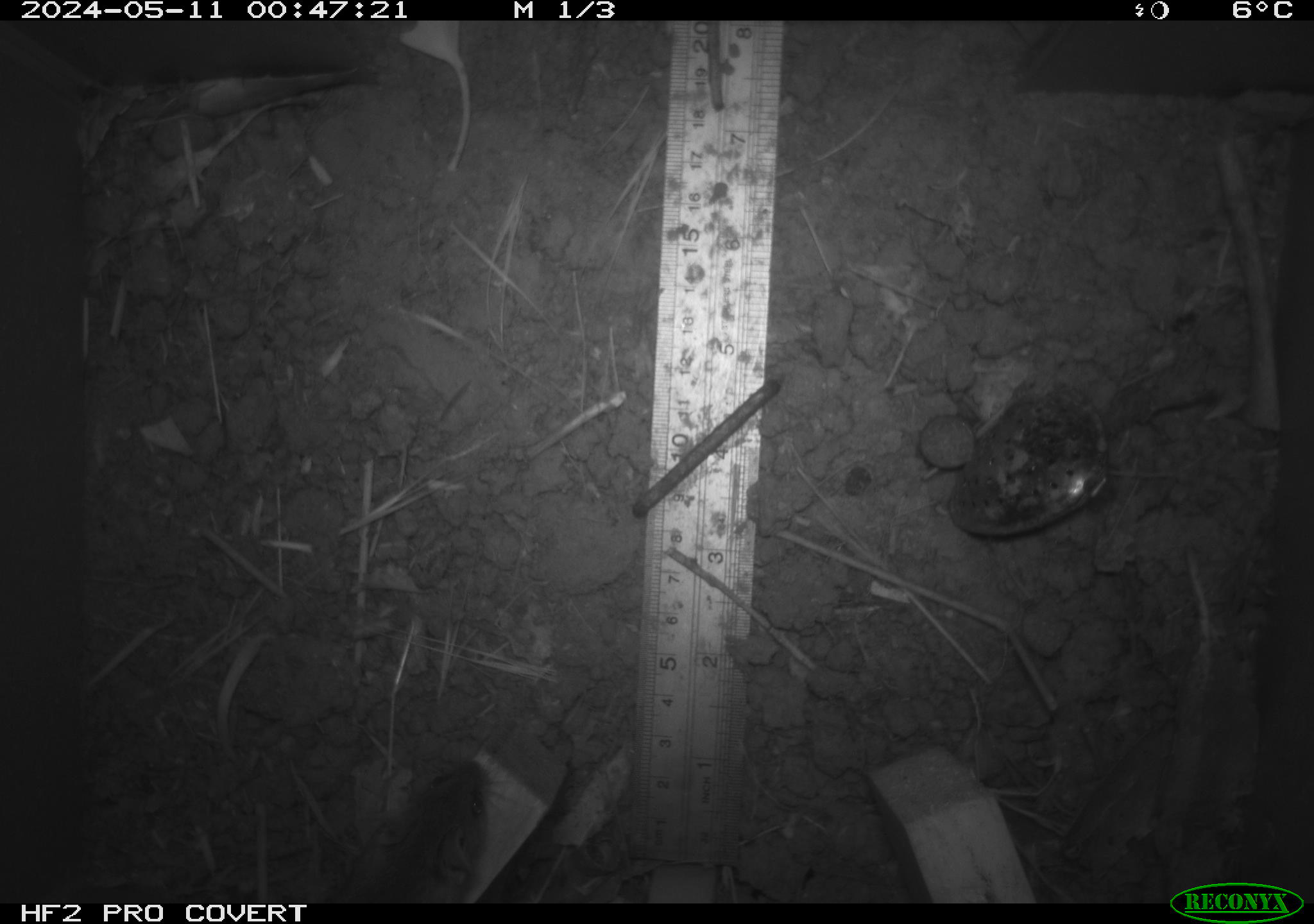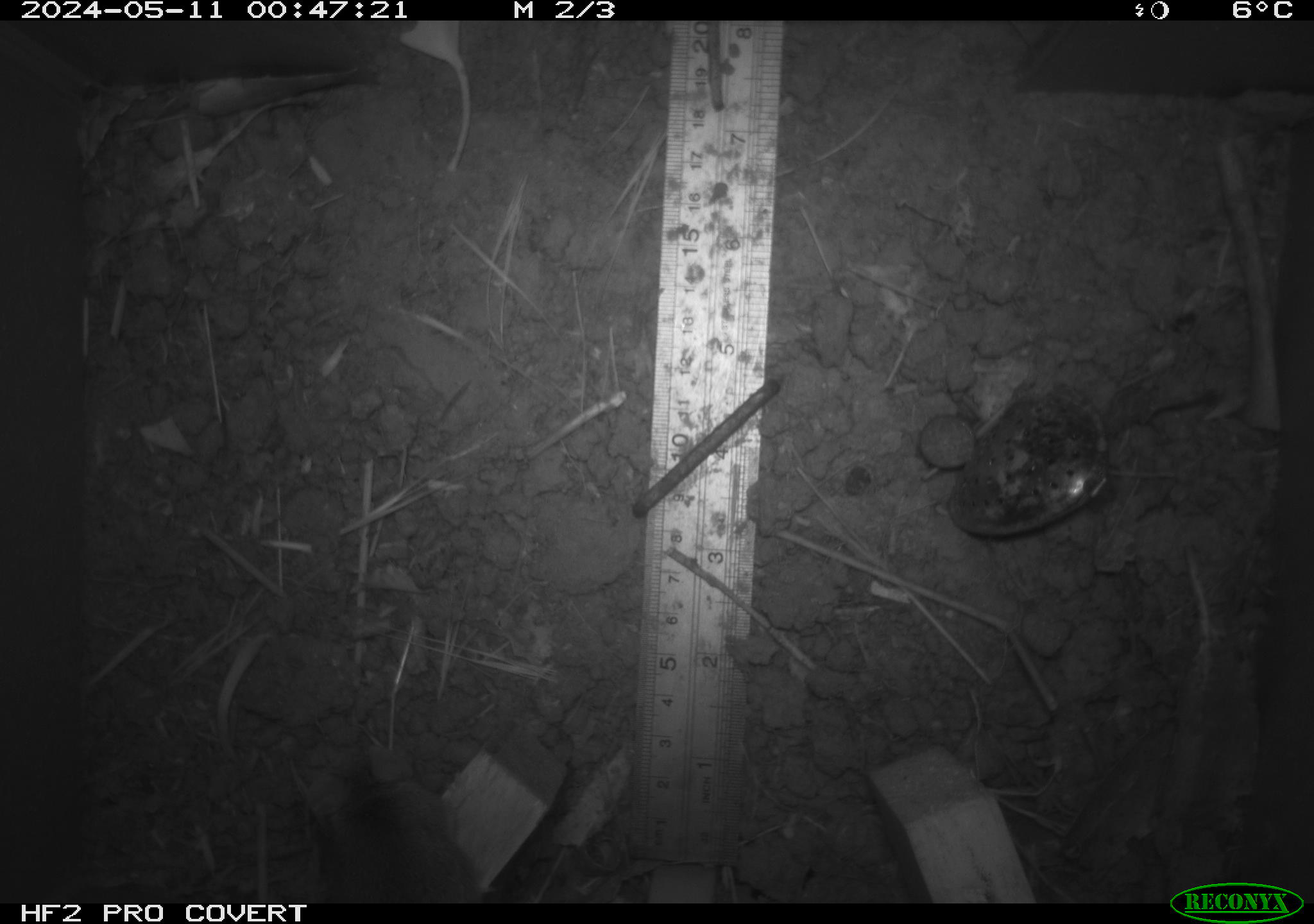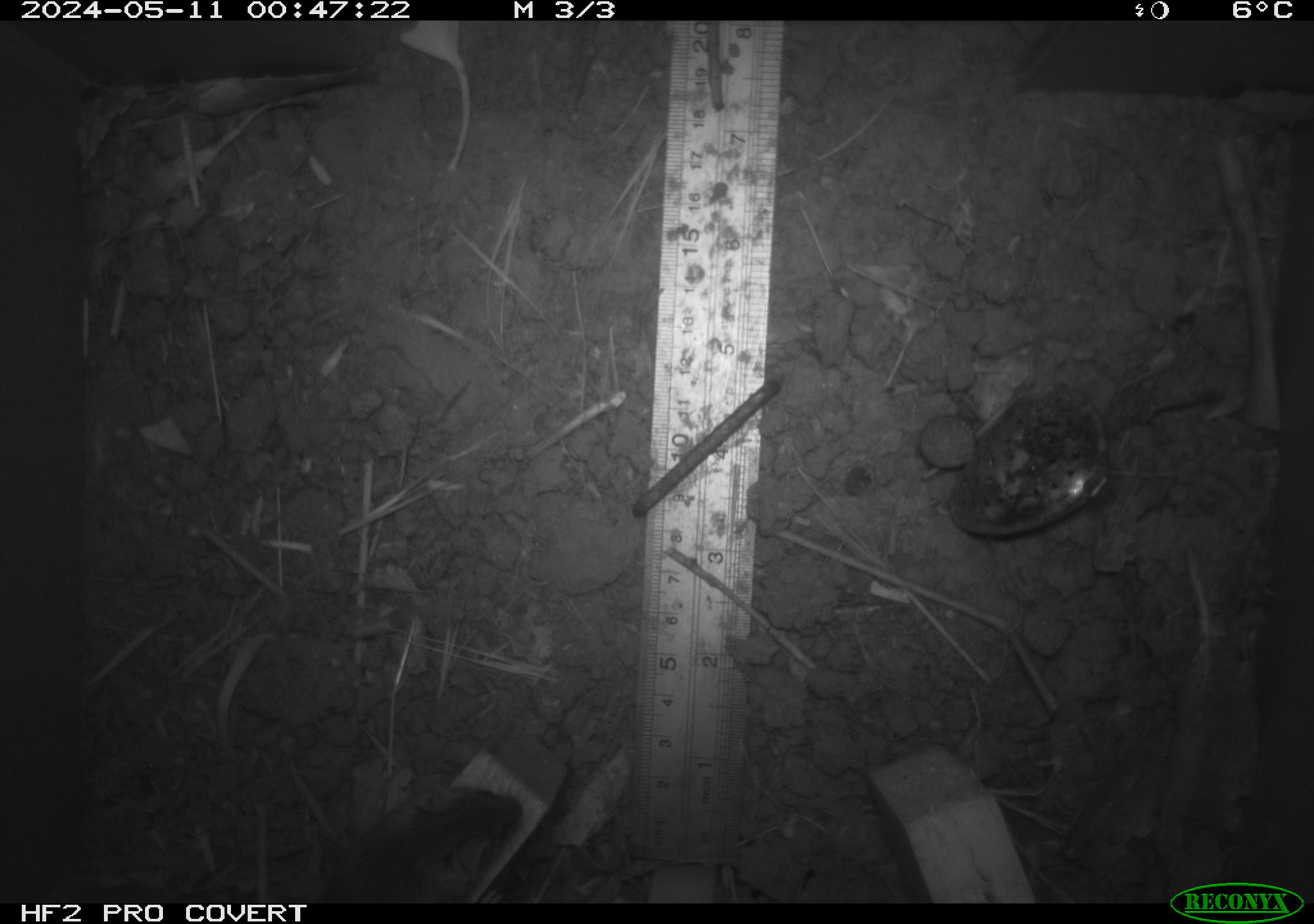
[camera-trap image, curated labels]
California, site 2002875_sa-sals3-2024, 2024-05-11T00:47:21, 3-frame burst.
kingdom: Animalia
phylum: Chordata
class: Mammalia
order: Rodentia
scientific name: Rodentia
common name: mouse species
Mouse species (Rodentia).